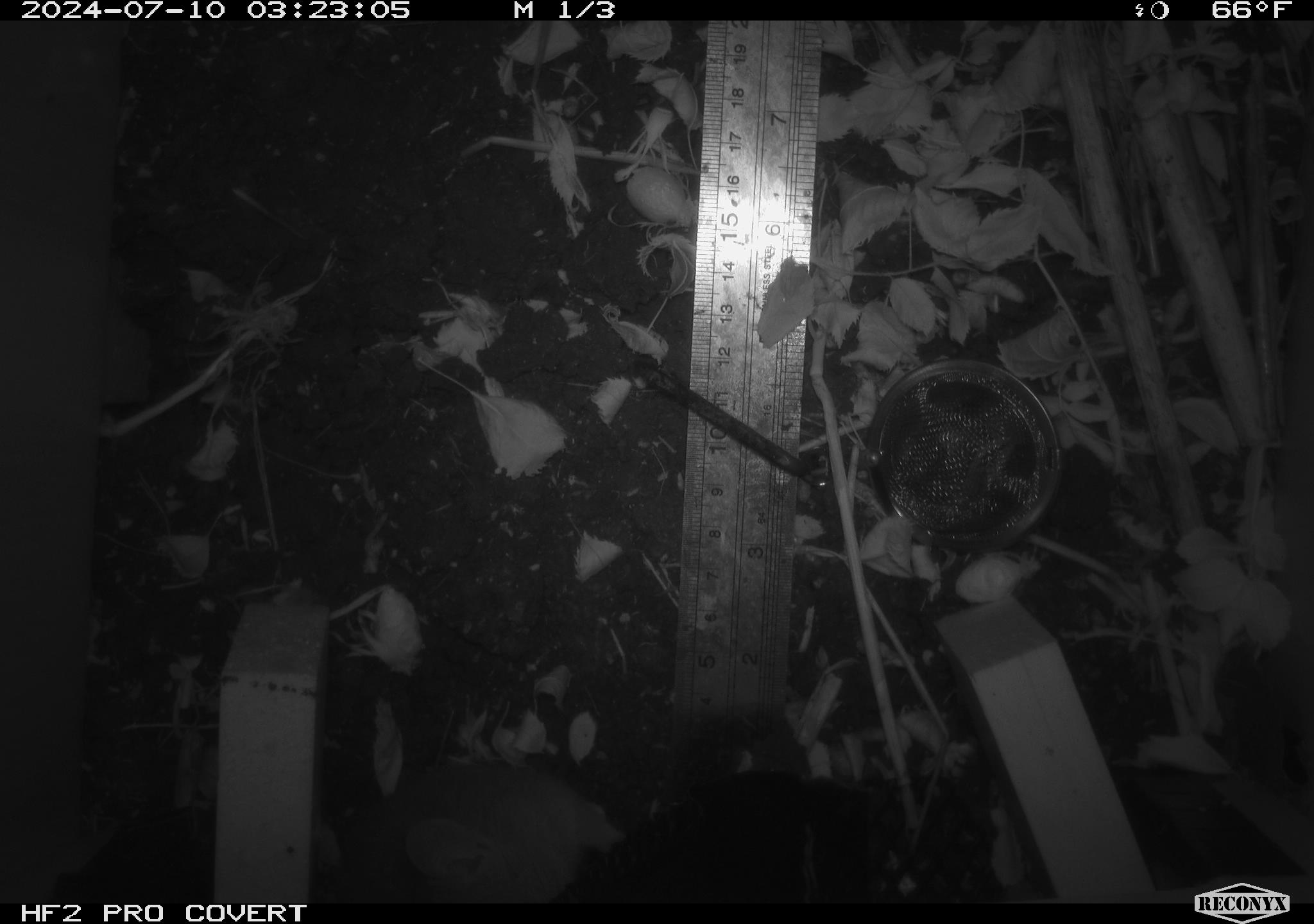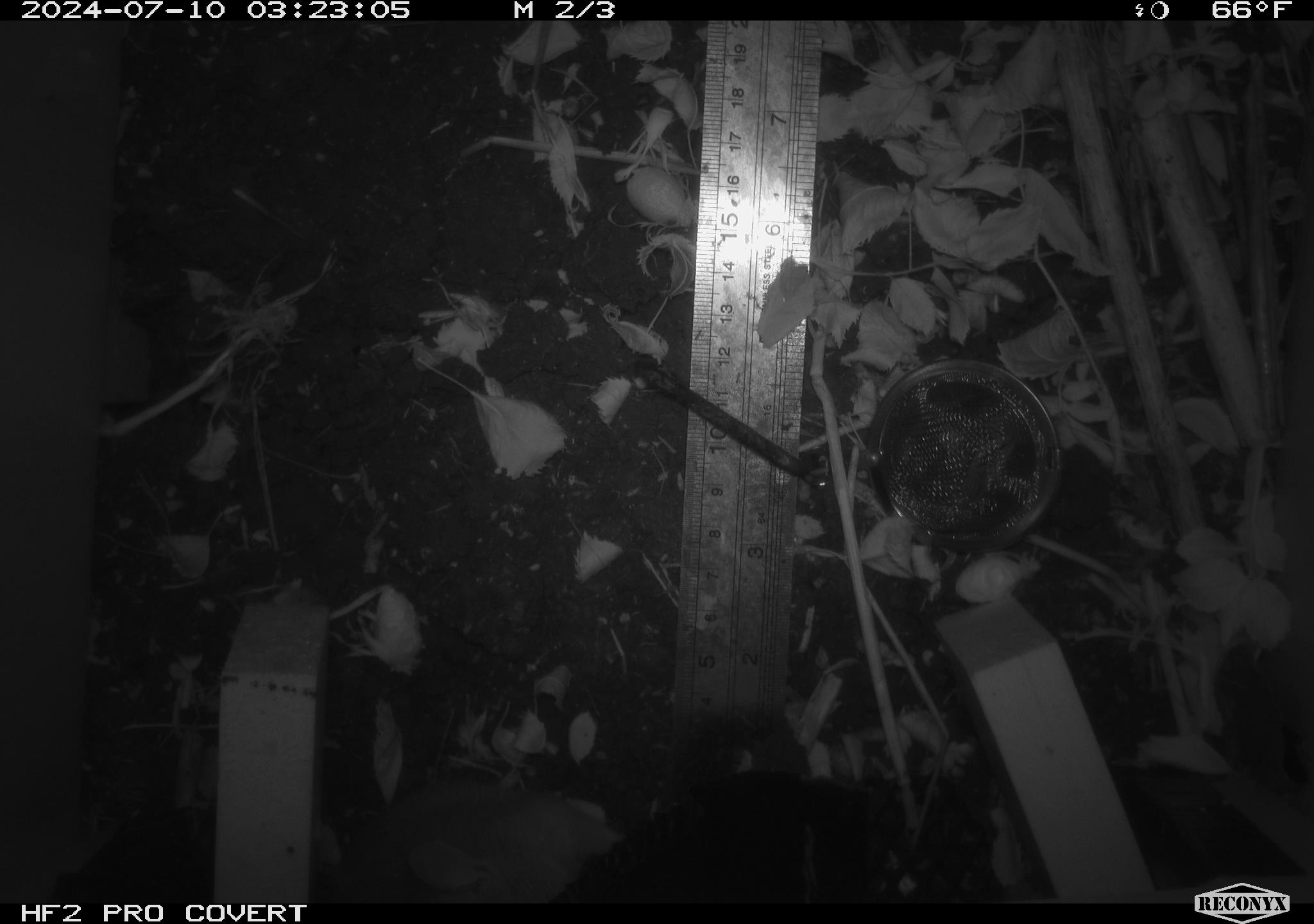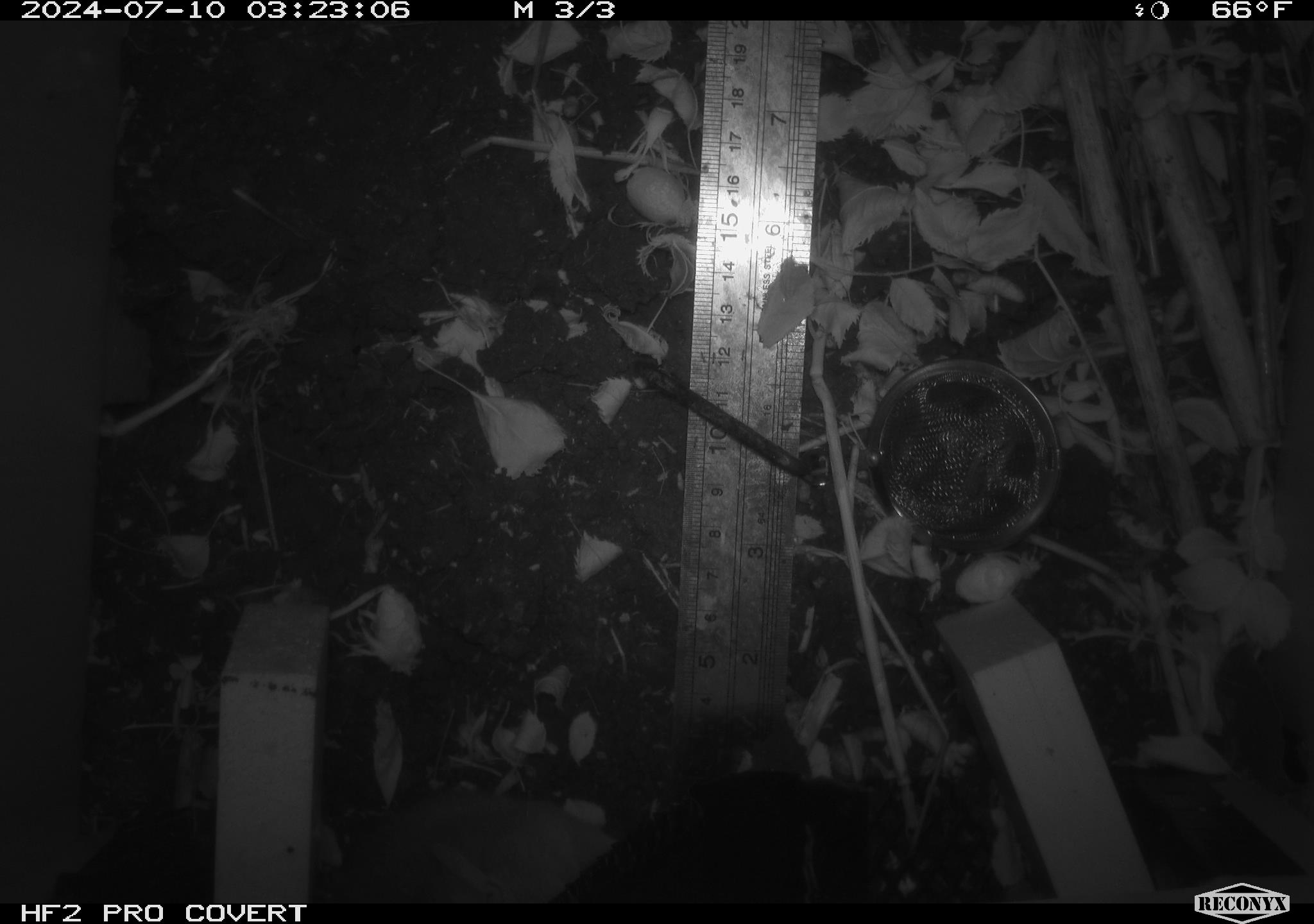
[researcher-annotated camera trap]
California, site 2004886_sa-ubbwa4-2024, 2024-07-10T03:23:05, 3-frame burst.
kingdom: Animalia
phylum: Chordata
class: Mammalia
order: Rodentia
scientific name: Rodentia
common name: woodrat or rat or mouse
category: woodrat or rat or mouse species